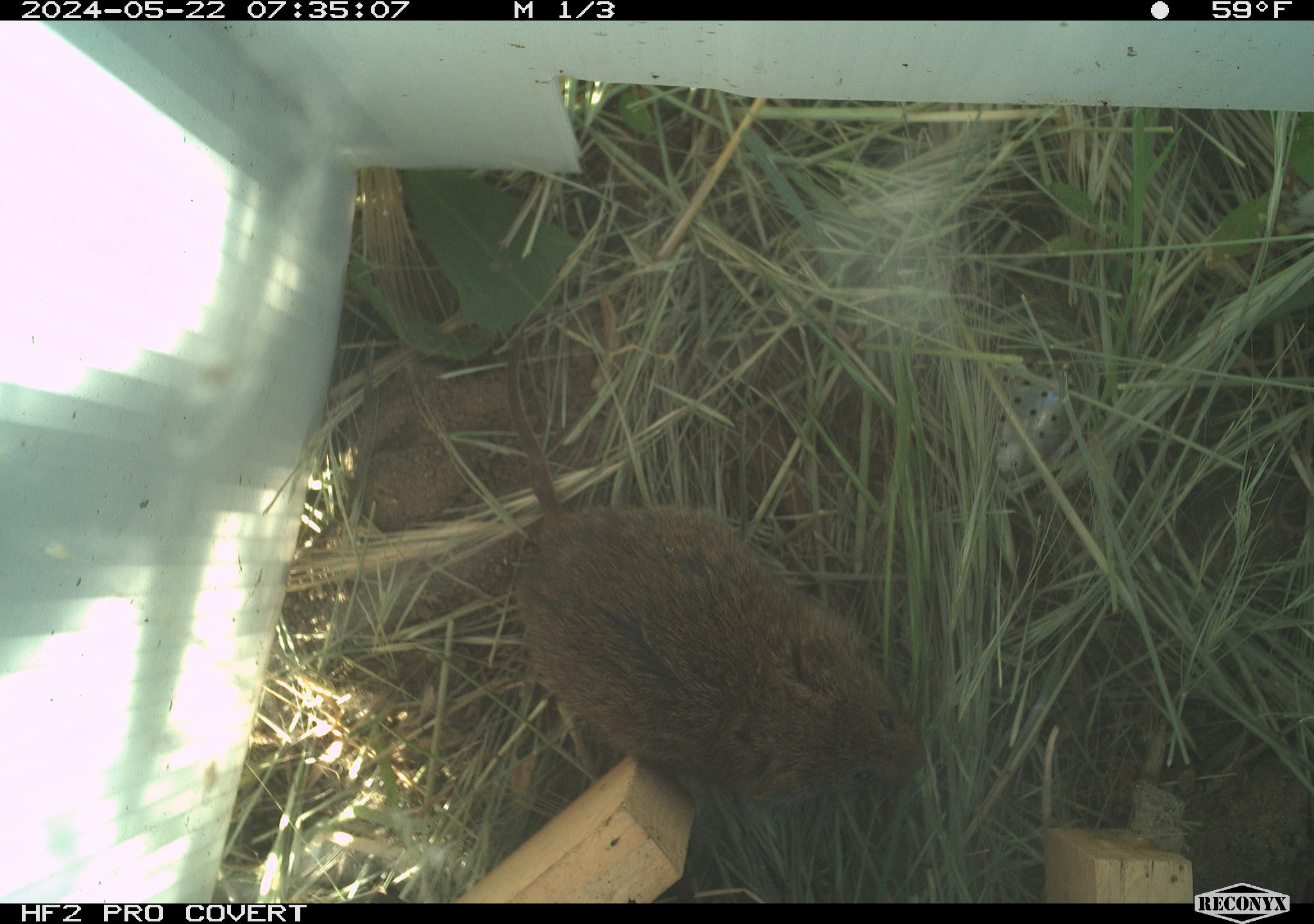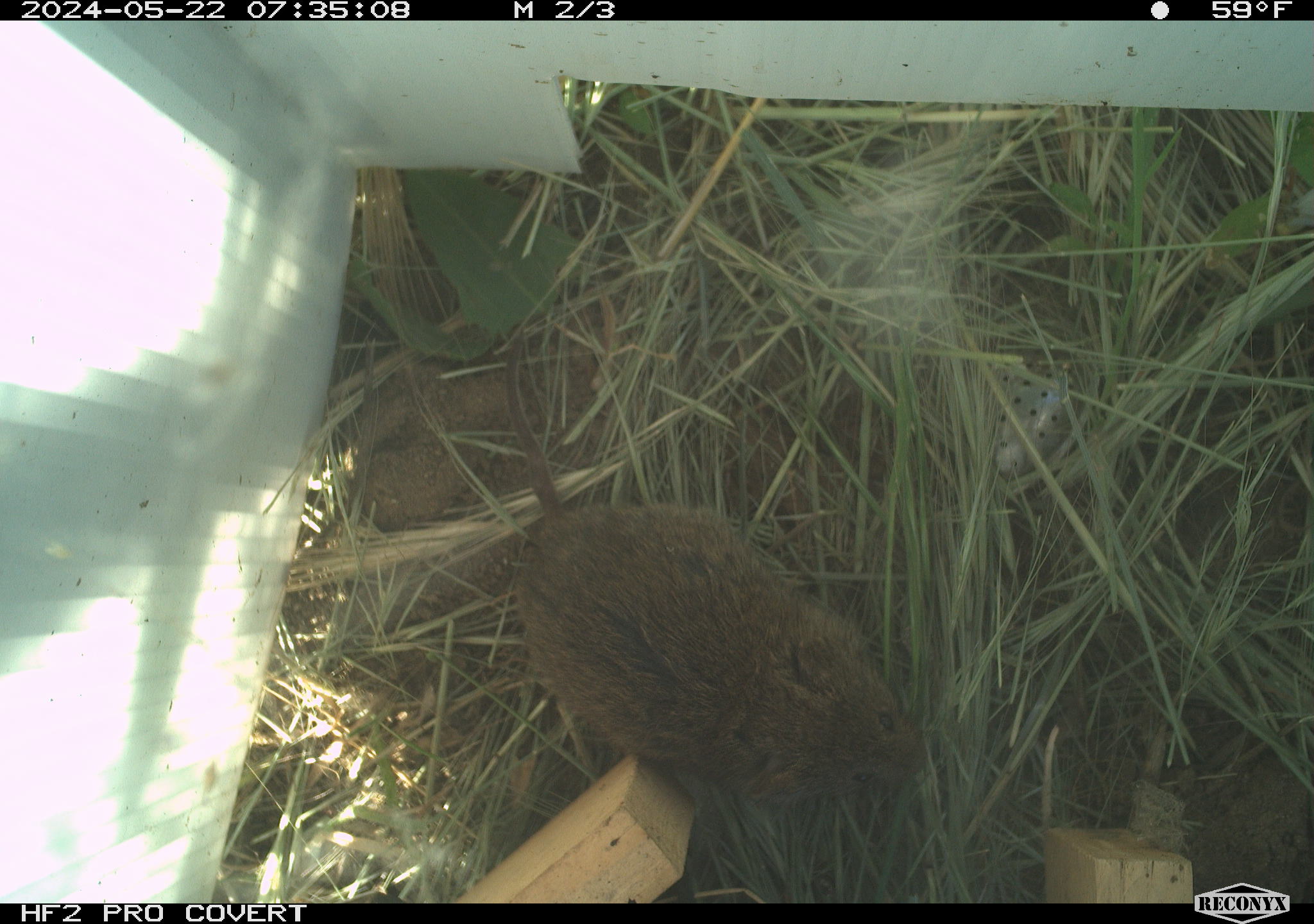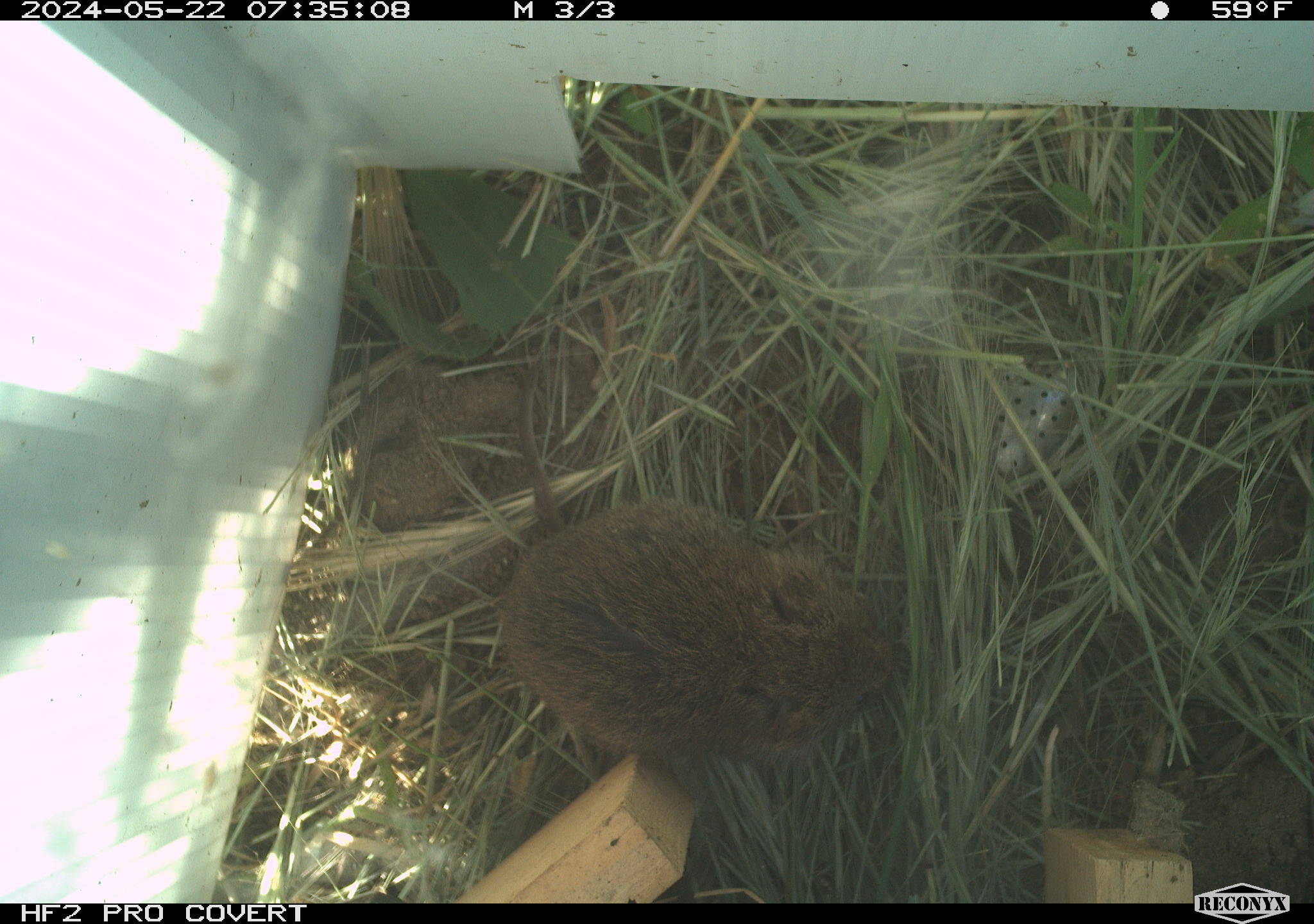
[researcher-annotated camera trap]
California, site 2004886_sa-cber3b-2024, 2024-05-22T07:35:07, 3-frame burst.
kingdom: Animalia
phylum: Chordata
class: Mammalia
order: Rodentia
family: Cricetidae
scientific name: Arvicolinae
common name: voles, lemmings, and muskrats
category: arvicolinae subfamily